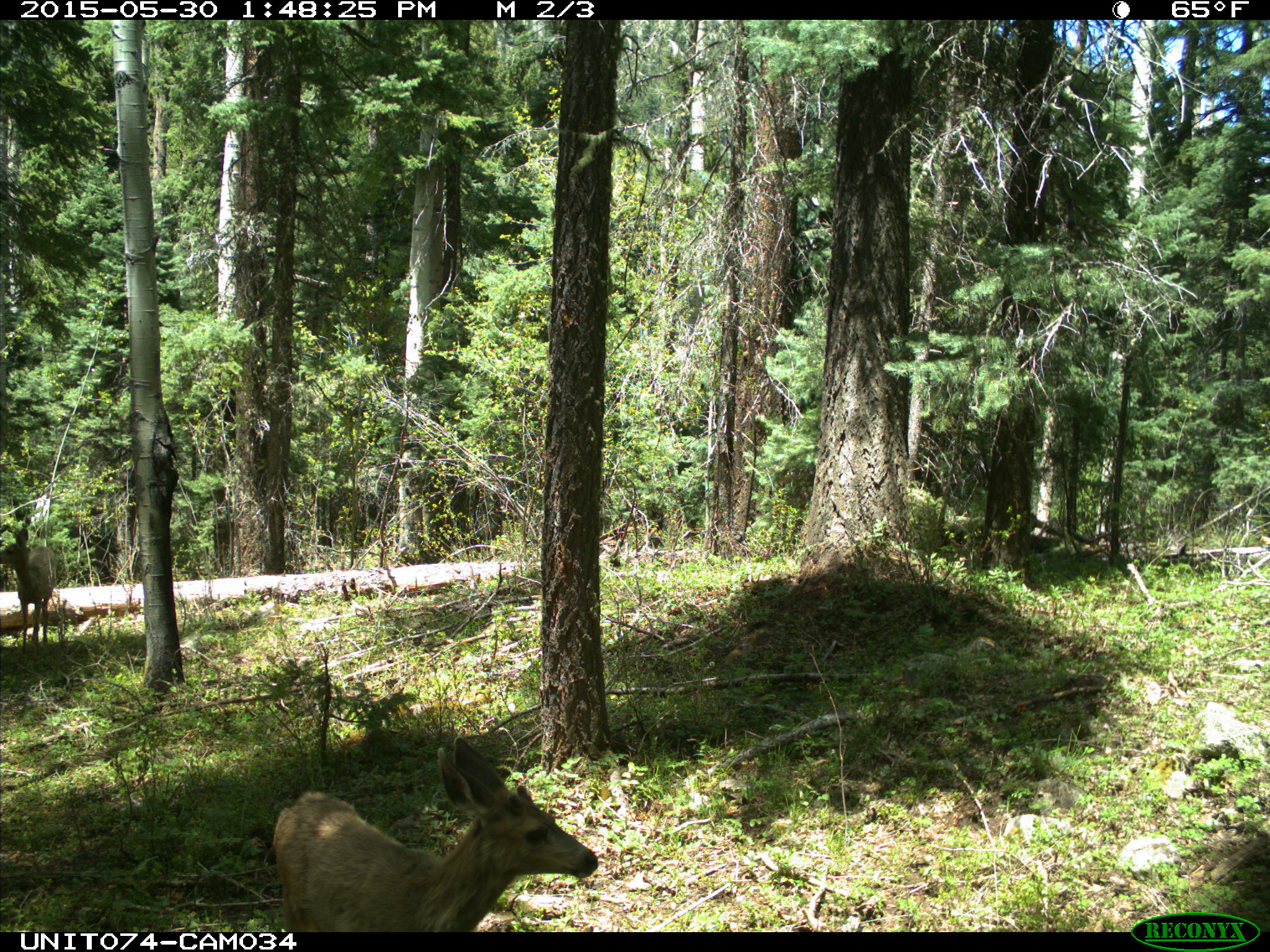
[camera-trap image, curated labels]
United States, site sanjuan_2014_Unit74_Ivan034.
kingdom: Animalia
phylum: Chordata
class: Mammalia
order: Artiodactyla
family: Cervidae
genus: Odocoileus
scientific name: Odocoileus hemionus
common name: mule deer